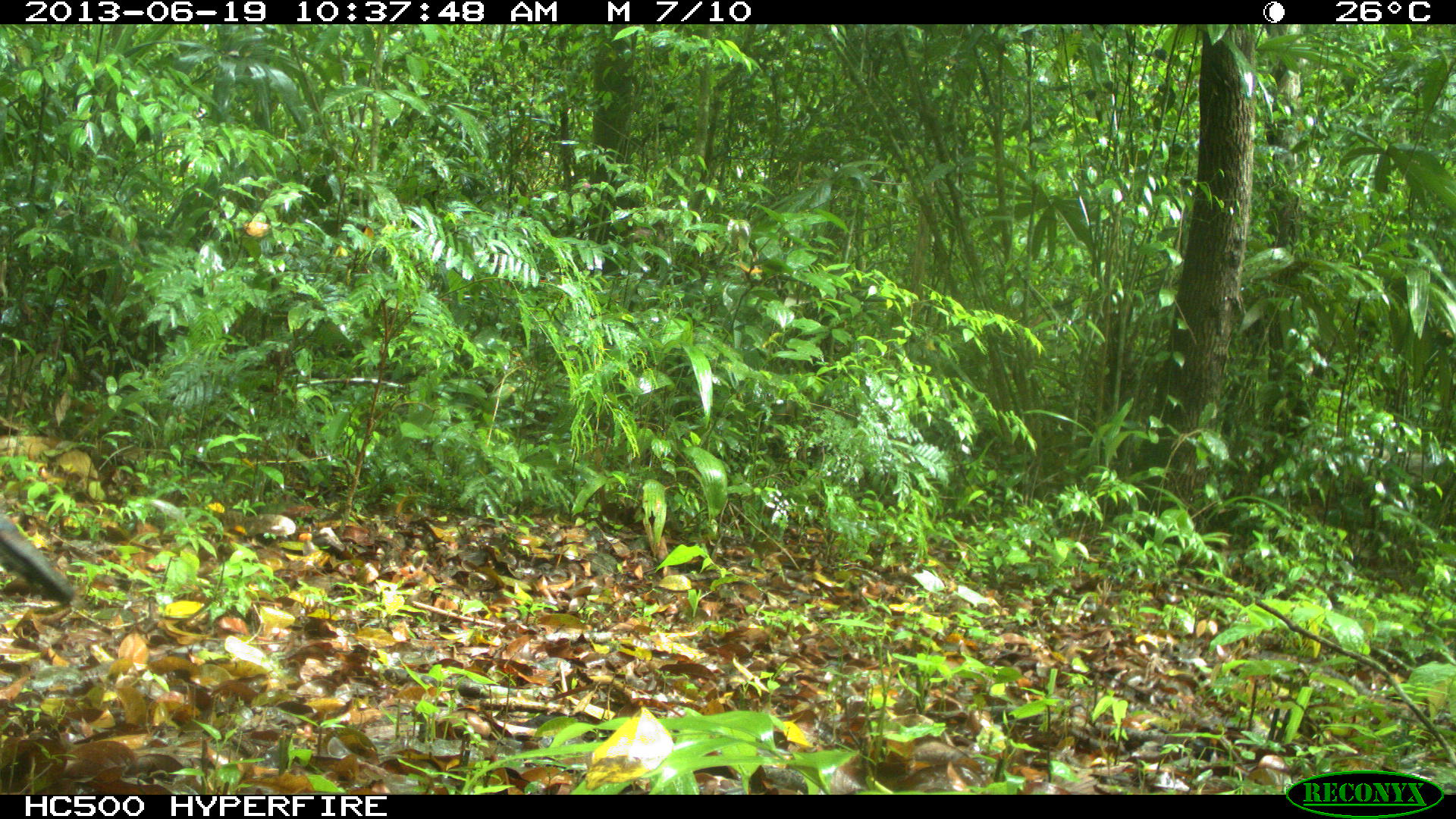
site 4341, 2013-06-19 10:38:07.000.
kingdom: Animalia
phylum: Chordata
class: Aves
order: Galliformes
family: Phasianidae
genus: Meleagris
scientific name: Meleagris ocellata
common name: ocellated turkey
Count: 2.